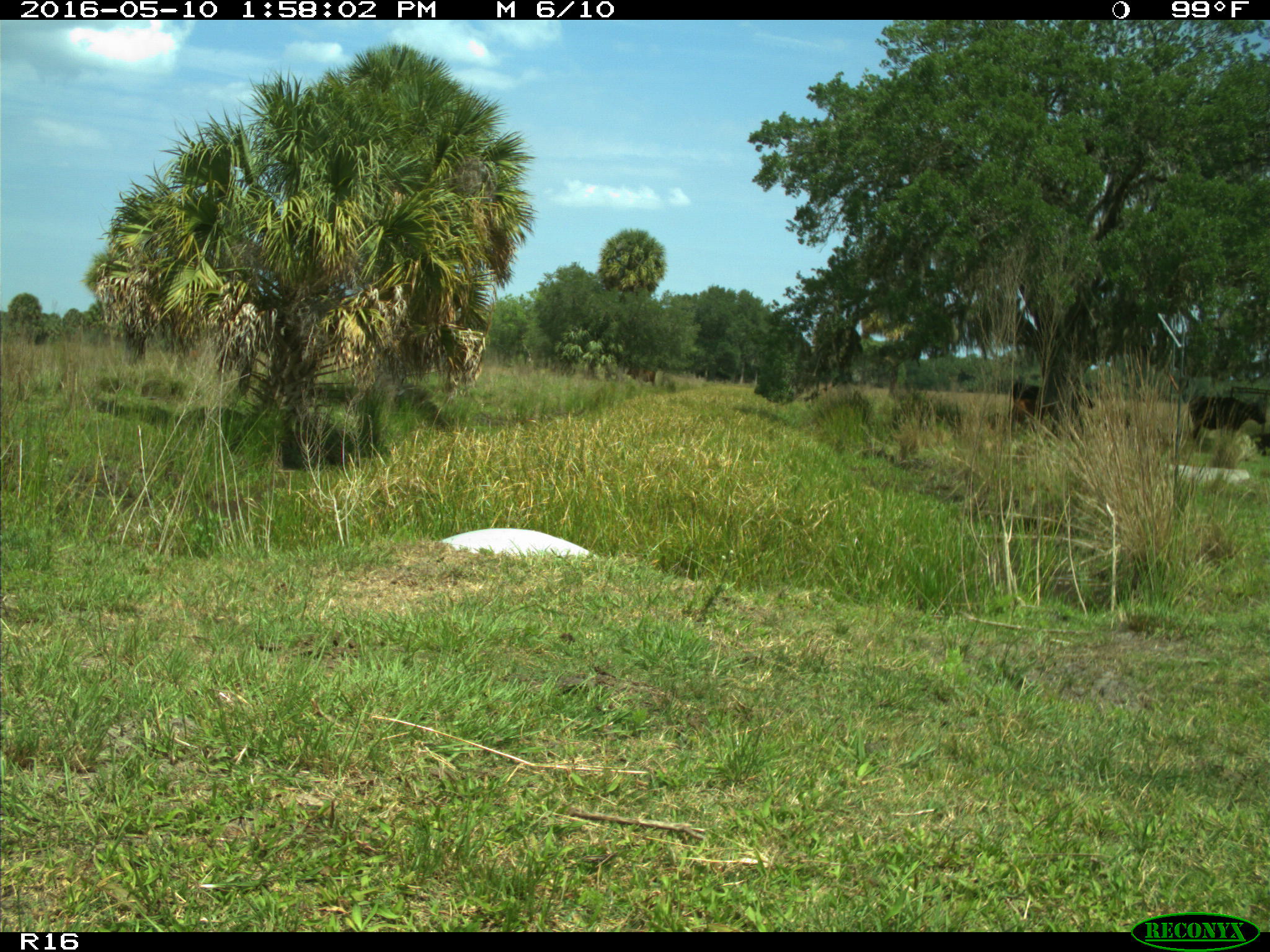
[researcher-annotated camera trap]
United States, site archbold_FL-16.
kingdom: Animalia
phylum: Chordata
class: Mammalia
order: Artiodactyla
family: Bovidae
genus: Bos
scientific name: Bos taurus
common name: domestic cow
Bos taurus (domestic cow).